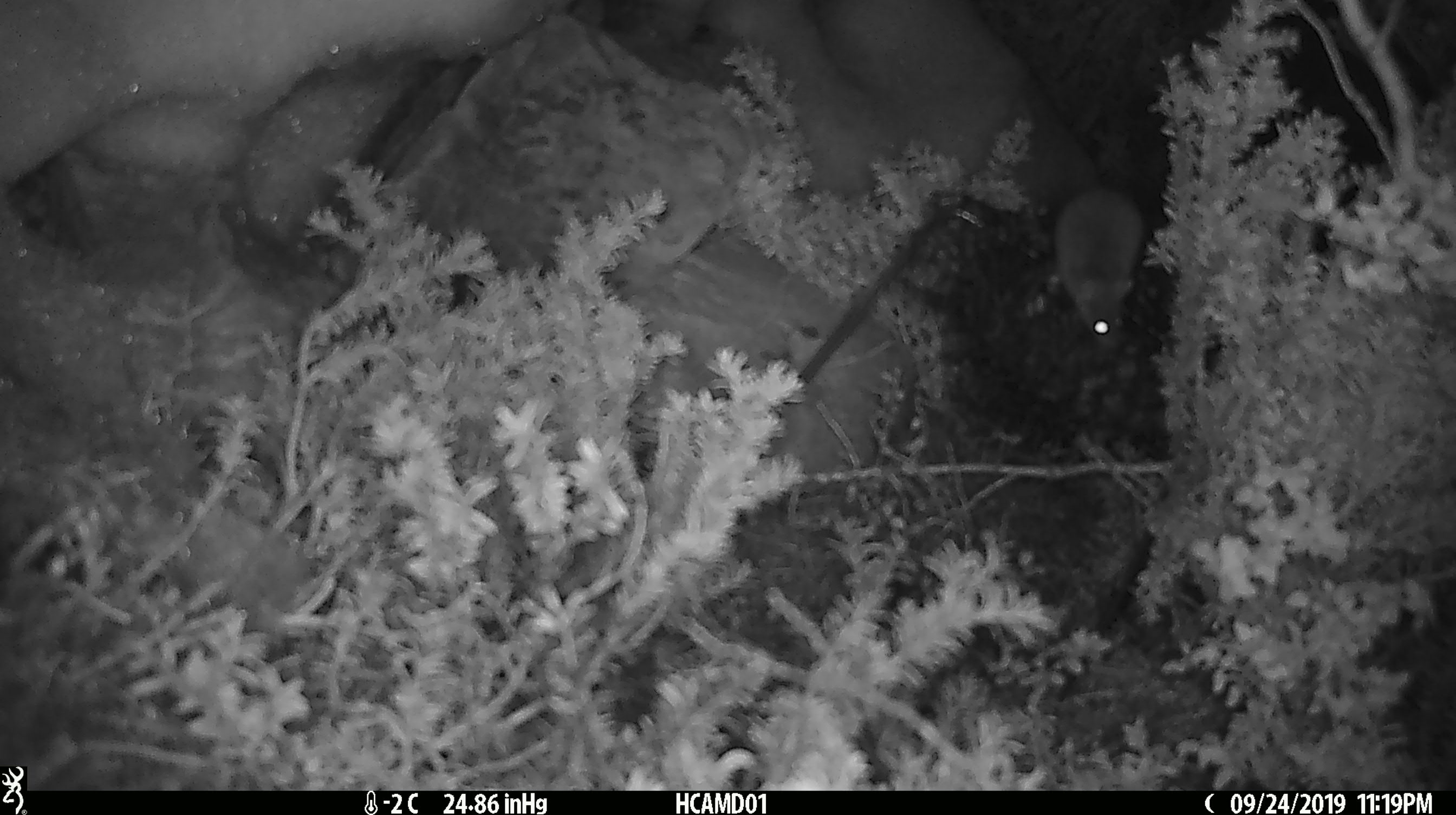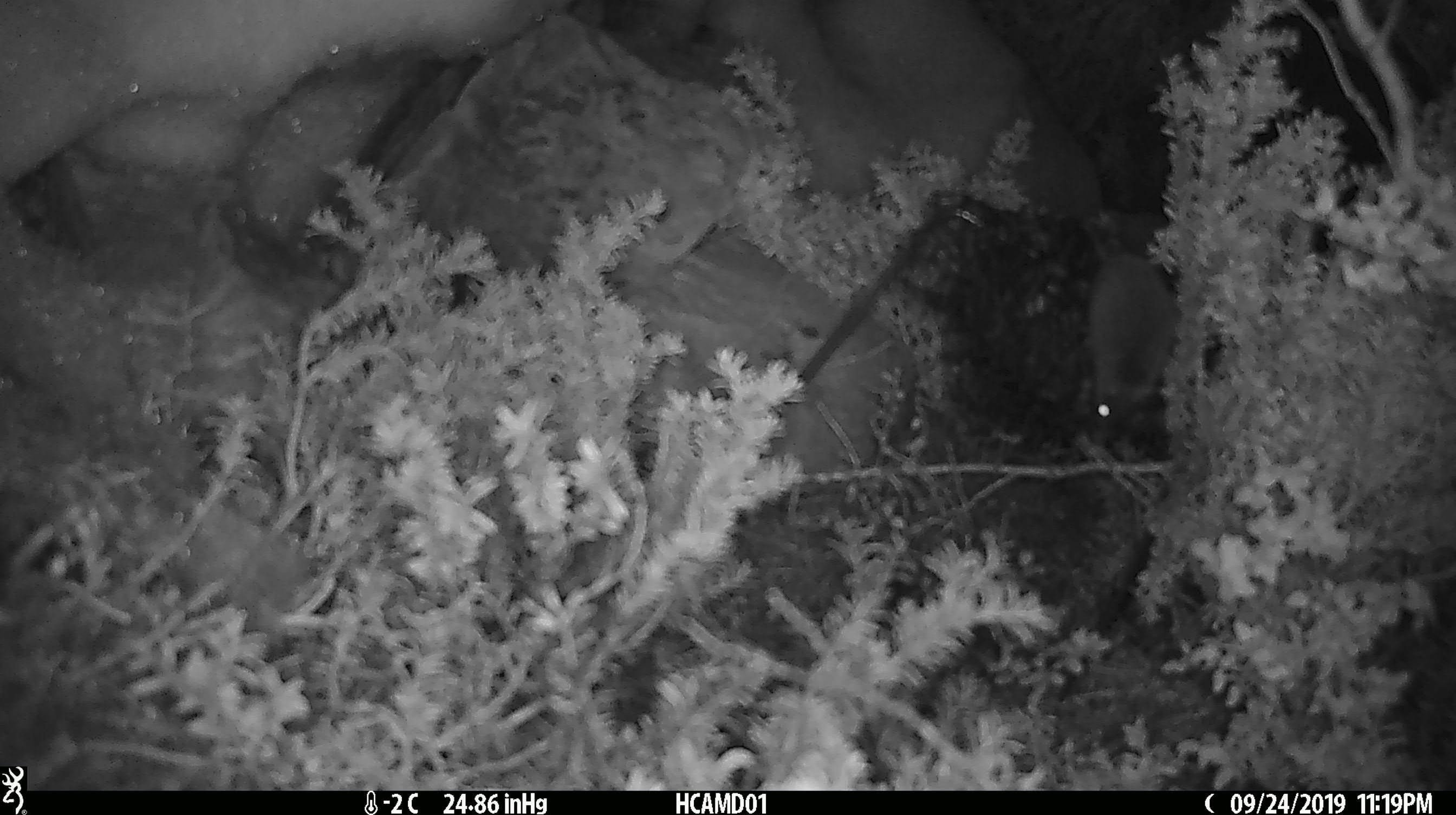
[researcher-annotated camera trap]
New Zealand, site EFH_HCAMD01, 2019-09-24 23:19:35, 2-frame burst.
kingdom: Animalia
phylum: Chordata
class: Mammalia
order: Rodentia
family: Muridae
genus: Mus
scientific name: Mus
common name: mouse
Mouse (Mus).